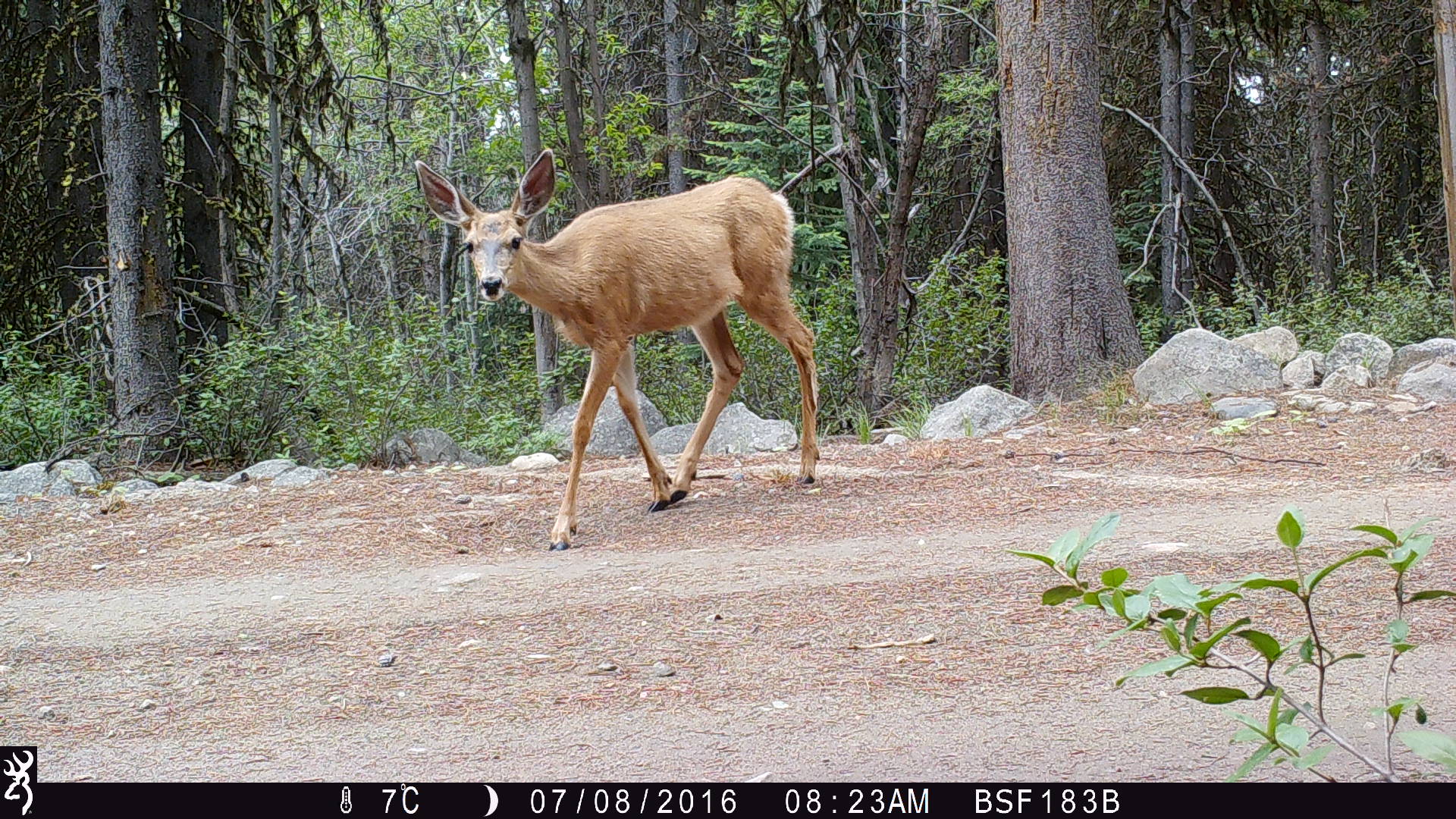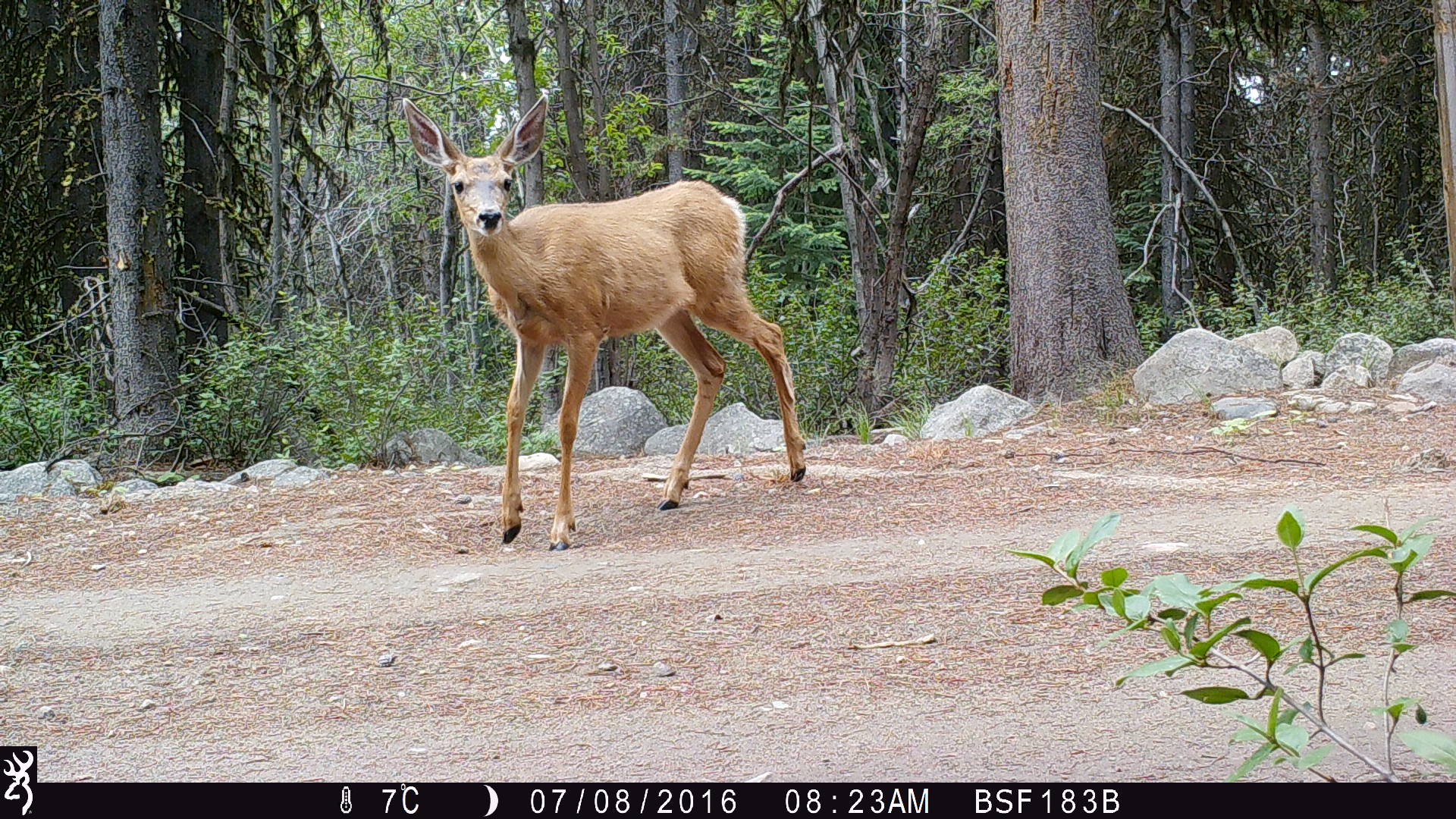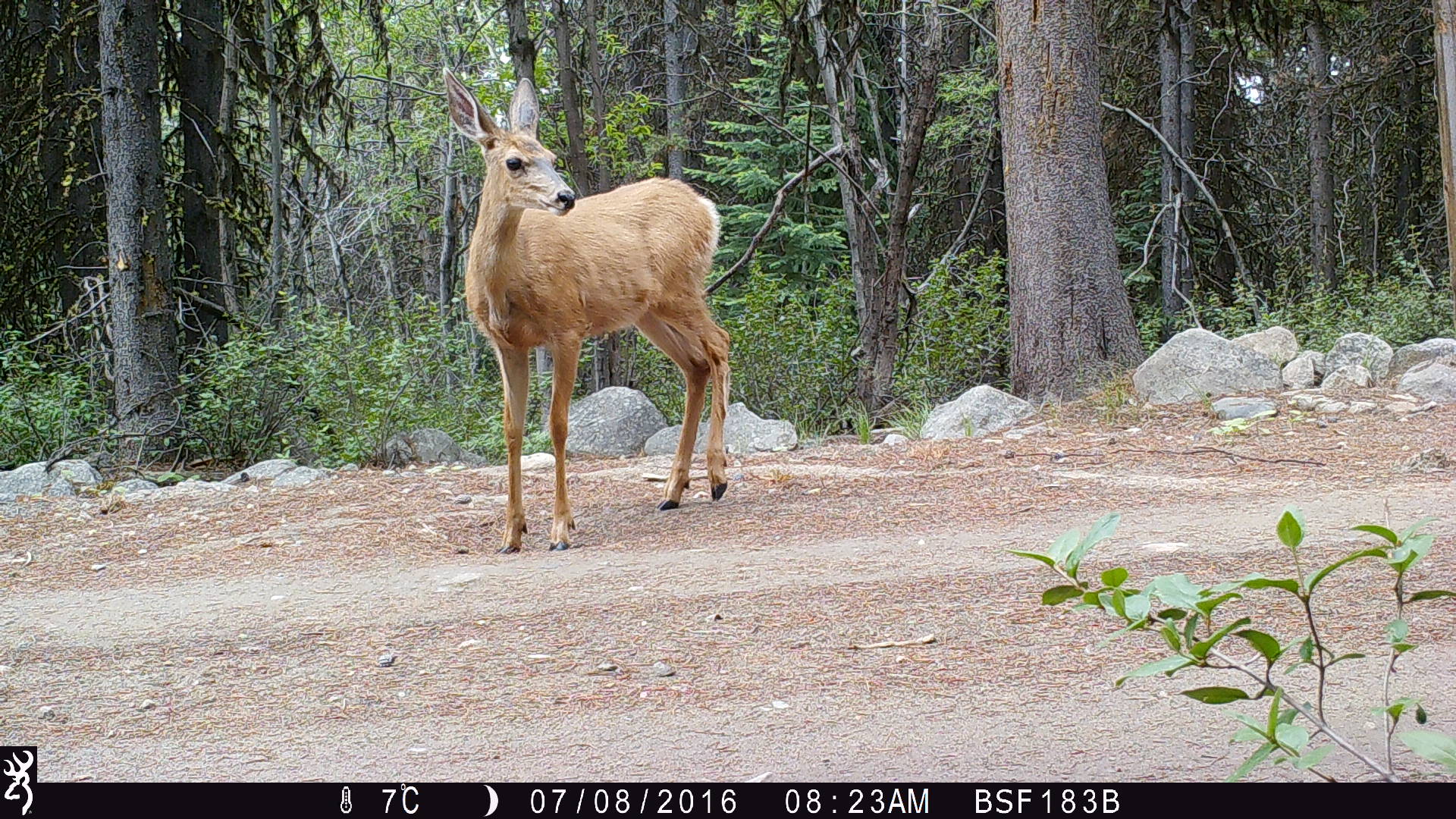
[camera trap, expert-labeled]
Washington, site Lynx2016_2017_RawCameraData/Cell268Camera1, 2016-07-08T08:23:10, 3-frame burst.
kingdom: Animalia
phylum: Chordata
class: Mammalia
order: Artiodactyla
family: Cervidae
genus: Odocoileus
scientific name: Odocoileus hemionus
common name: mule deer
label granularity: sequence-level